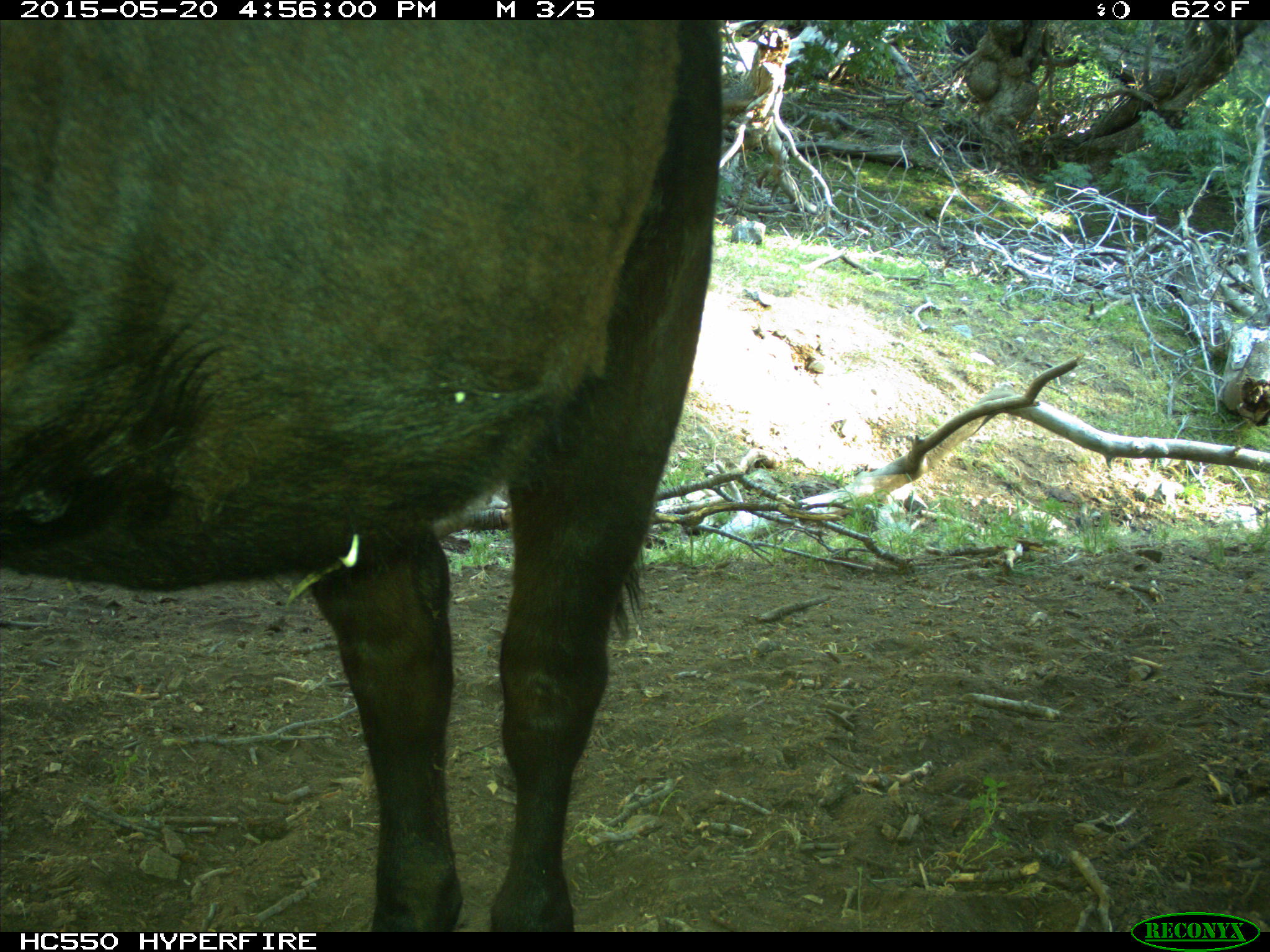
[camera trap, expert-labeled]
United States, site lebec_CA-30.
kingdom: Animalia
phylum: Chordata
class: Mammalia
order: Artiodactyla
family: Bovidae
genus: Bos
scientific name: Bos taurus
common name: domestic cow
Bos taurus (domestic cow).